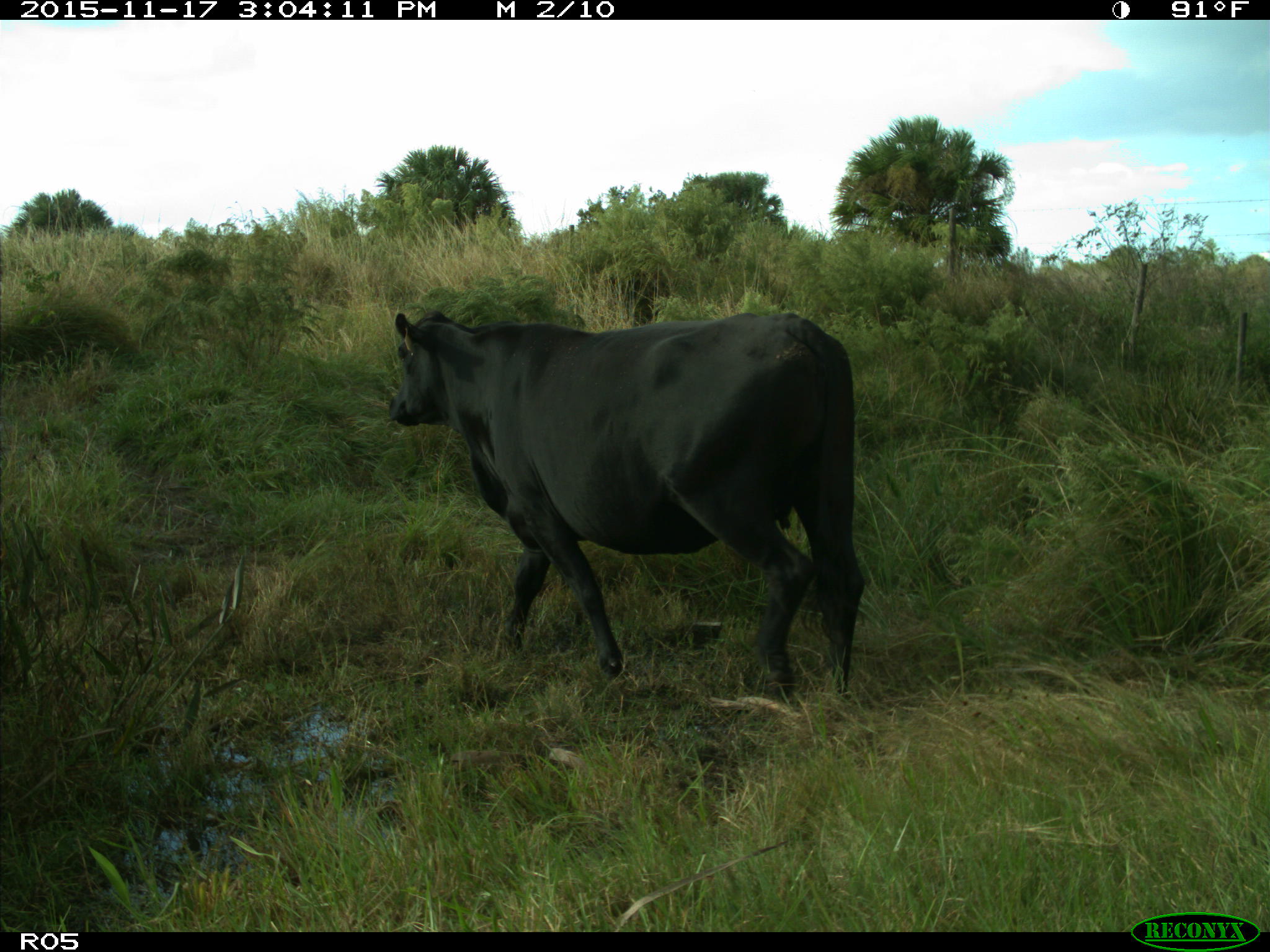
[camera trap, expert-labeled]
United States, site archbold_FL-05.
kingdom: Animalia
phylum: Chordata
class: Mammalia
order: Artiodactyla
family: Bovidae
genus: Bos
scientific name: Bos taurus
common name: domestic cow